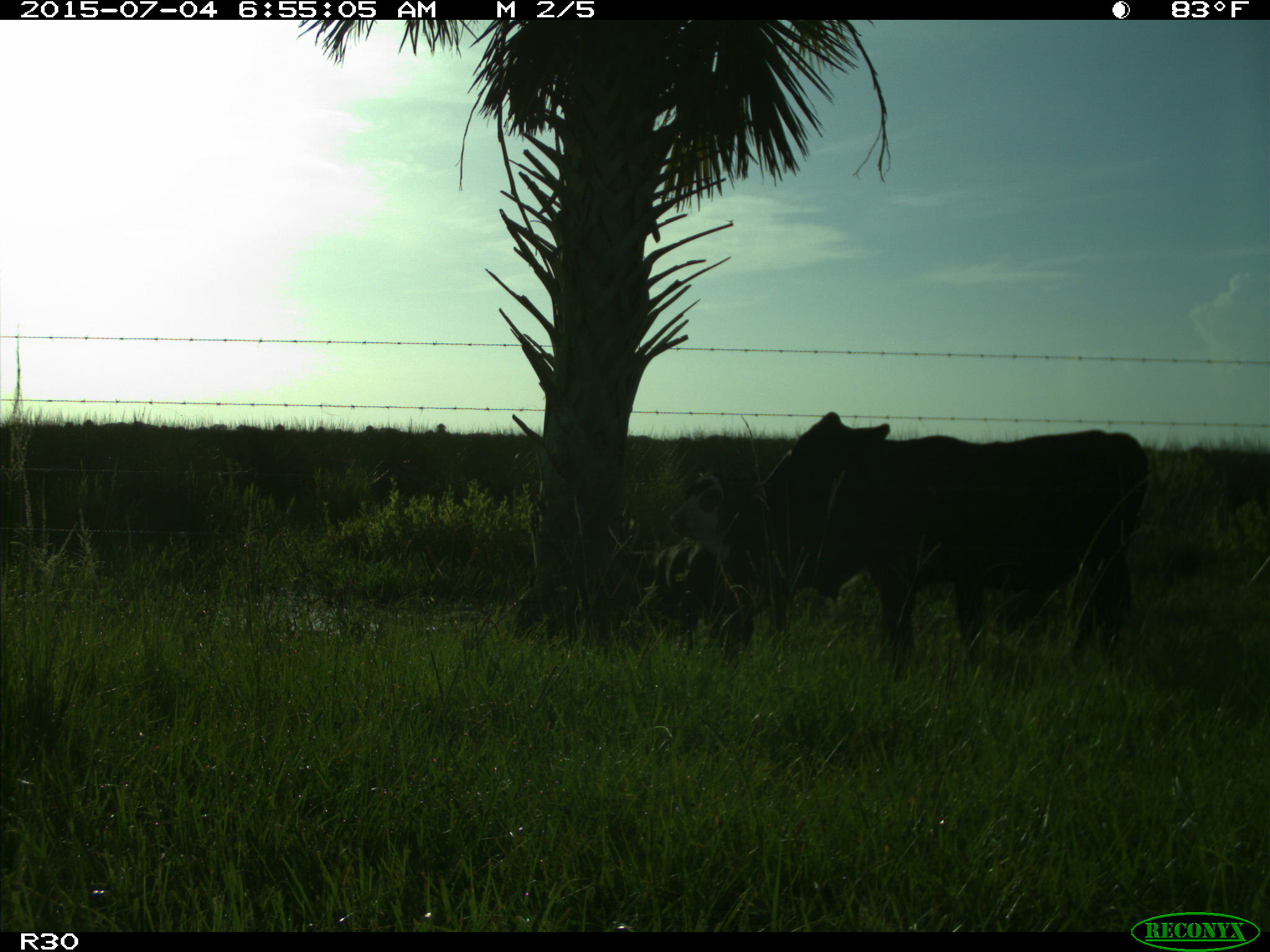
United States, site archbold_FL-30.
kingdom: Animalia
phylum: Chordata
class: Mammalia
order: Artiodactyla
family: Bovidae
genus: Bos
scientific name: Bos taurus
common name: domestic cow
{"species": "Bos taurus (domestic cow)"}